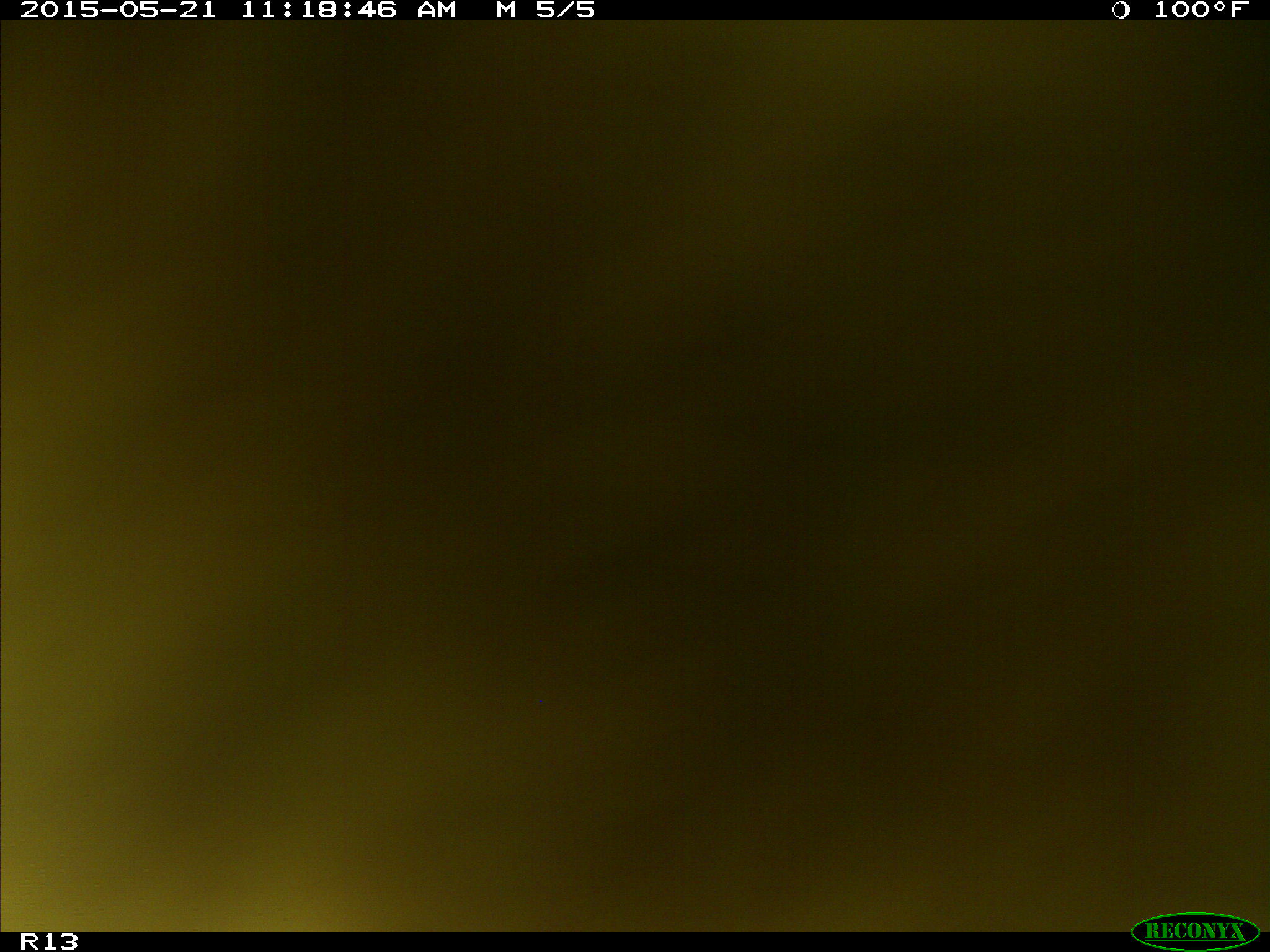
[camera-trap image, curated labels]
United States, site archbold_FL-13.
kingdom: Animalia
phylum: Chordata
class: Mammalia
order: Artiodactyla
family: Bovidae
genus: Bos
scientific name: Bos taurus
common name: domestic cow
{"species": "Bos taurus (domestic cow)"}